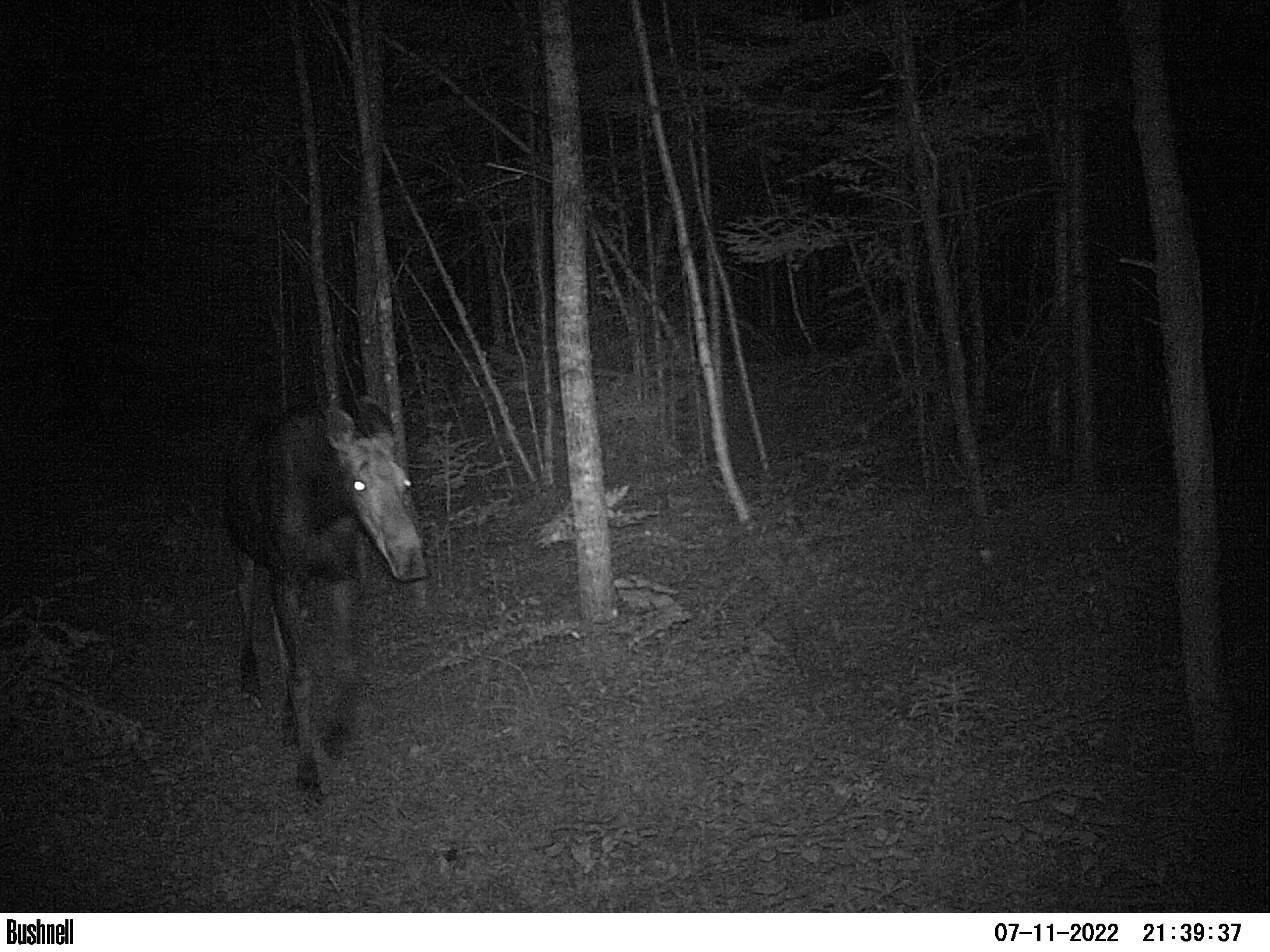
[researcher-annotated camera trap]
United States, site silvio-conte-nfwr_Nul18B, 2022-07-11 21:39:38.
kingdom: Animalia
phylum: Chordata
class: Mammalia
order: Artiodactyla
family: Cervidae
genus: Alces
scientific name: Alces alces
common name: moose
Moose (Alces alces).